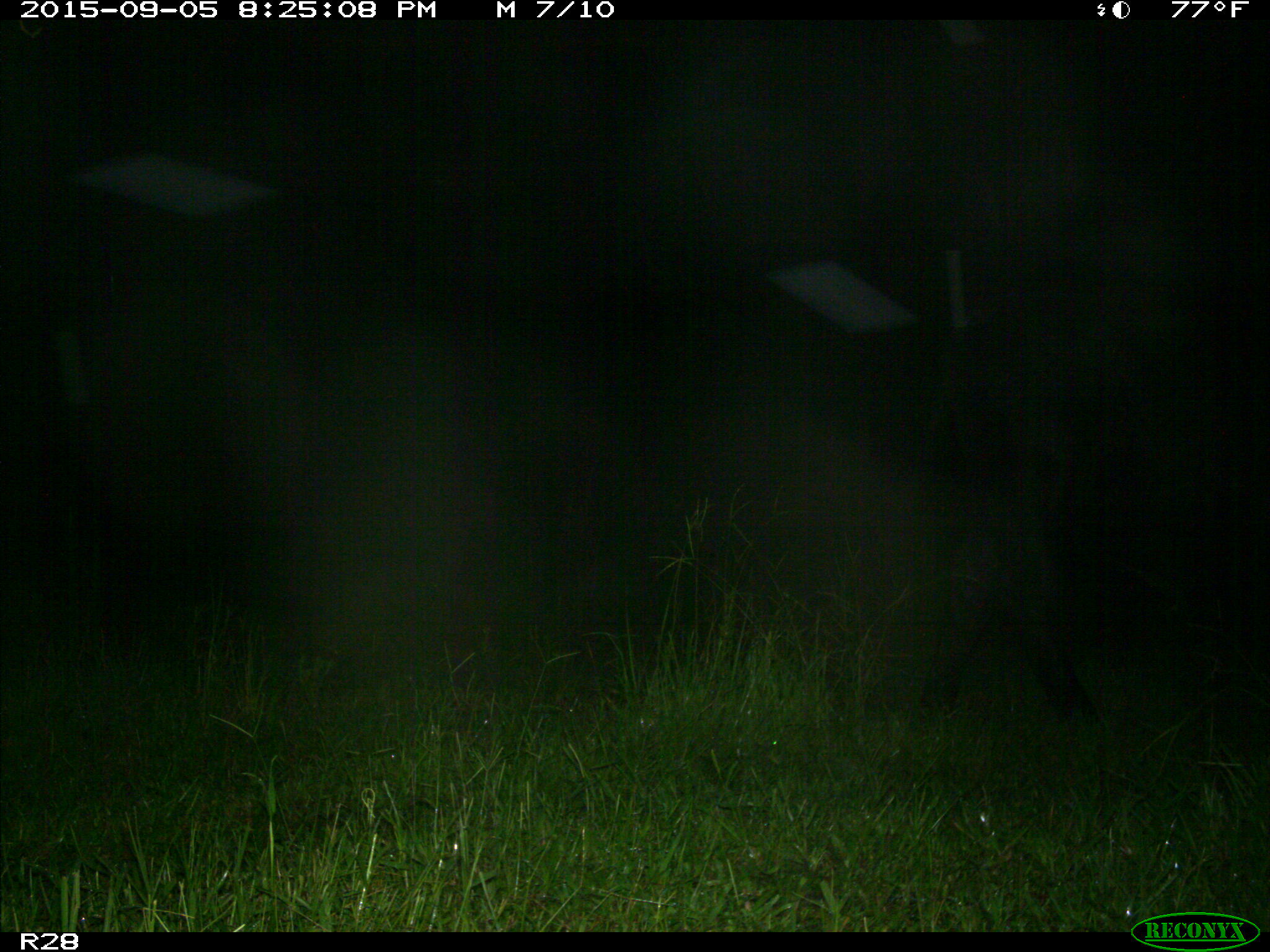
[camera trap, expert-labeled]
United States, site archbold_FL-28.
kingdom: Animalia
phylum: Chordata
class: Mammalia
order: Artiodactyla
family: Bovidae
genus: Bos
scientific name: Bos taurus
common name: domestic cow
Bos taurus (domestic cow).